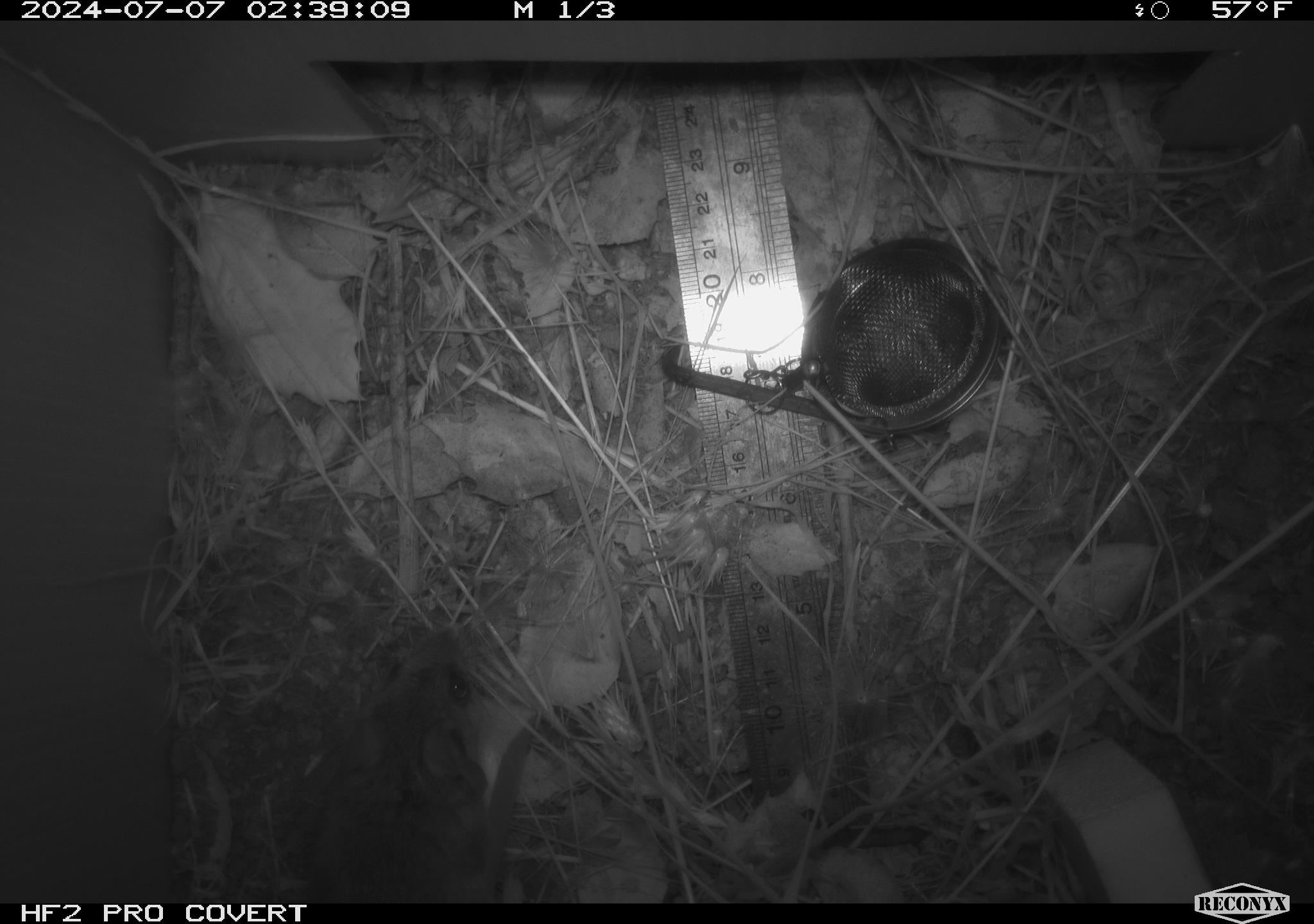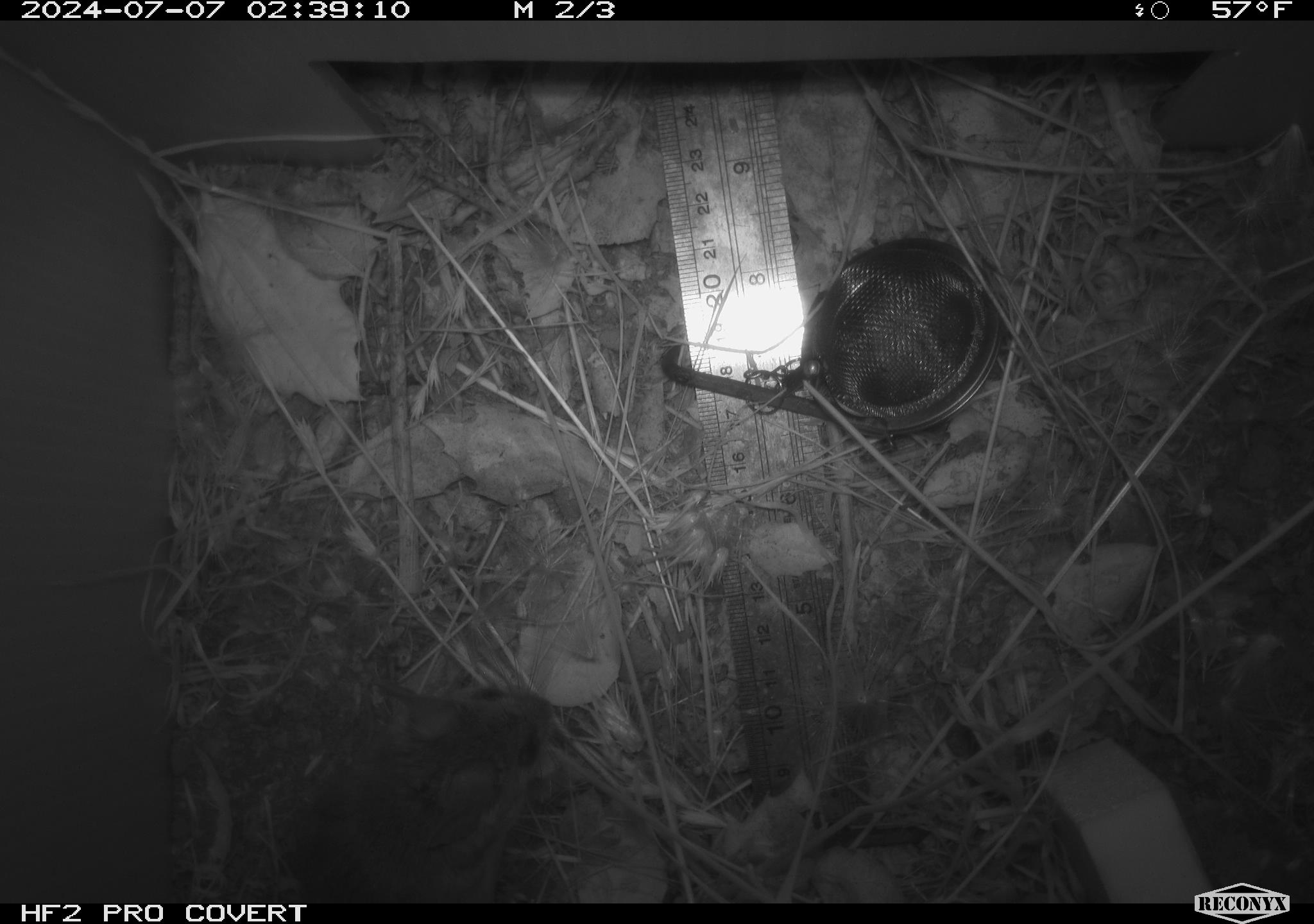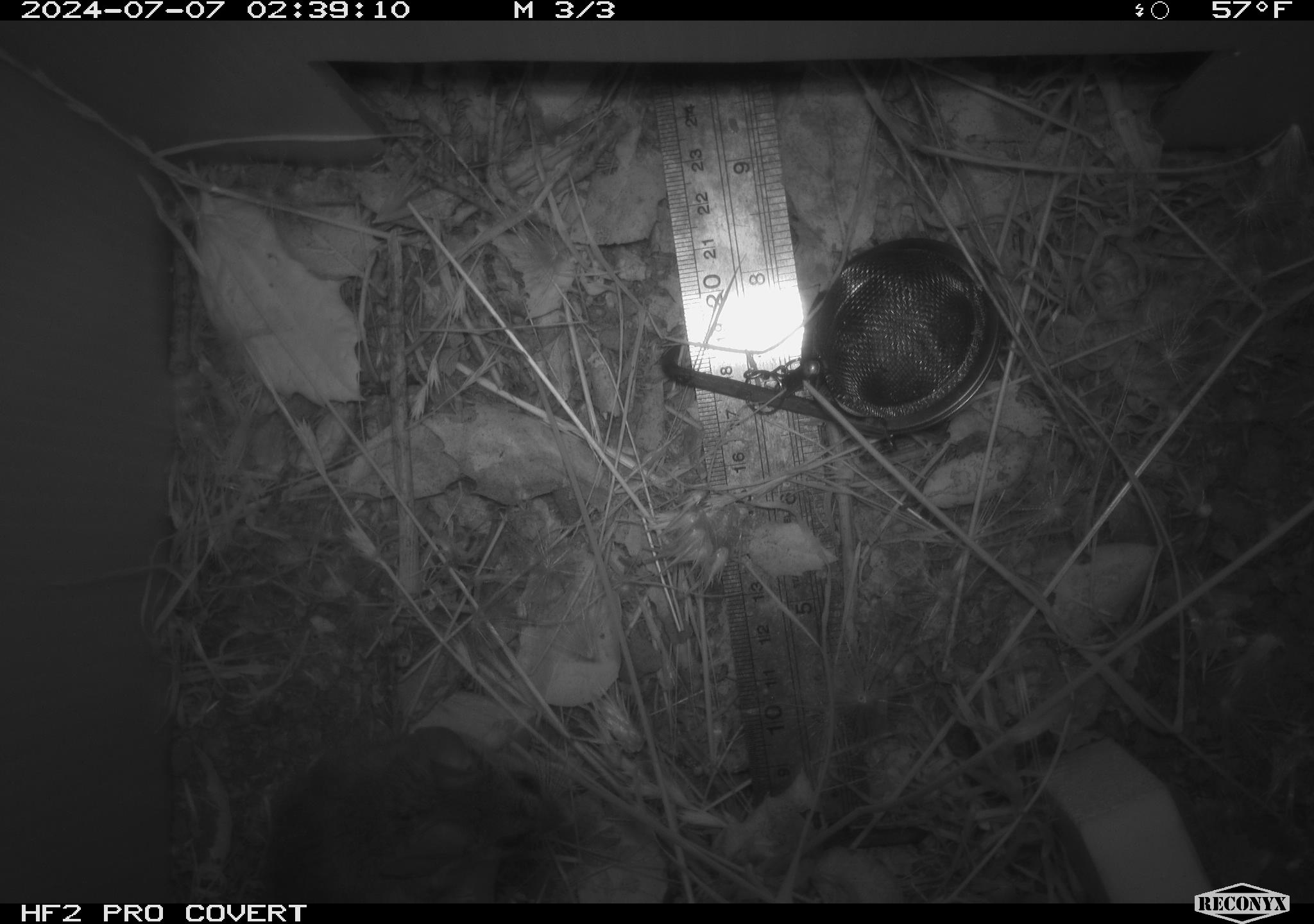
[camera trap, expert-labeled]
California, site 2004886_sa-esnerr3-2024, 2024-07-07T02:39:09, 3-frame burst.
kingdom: Animalia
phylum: Chordata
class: Mammalia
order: Rodentia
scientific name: Rodentia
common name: rodent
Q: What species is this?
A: Rodent (Rodentia).